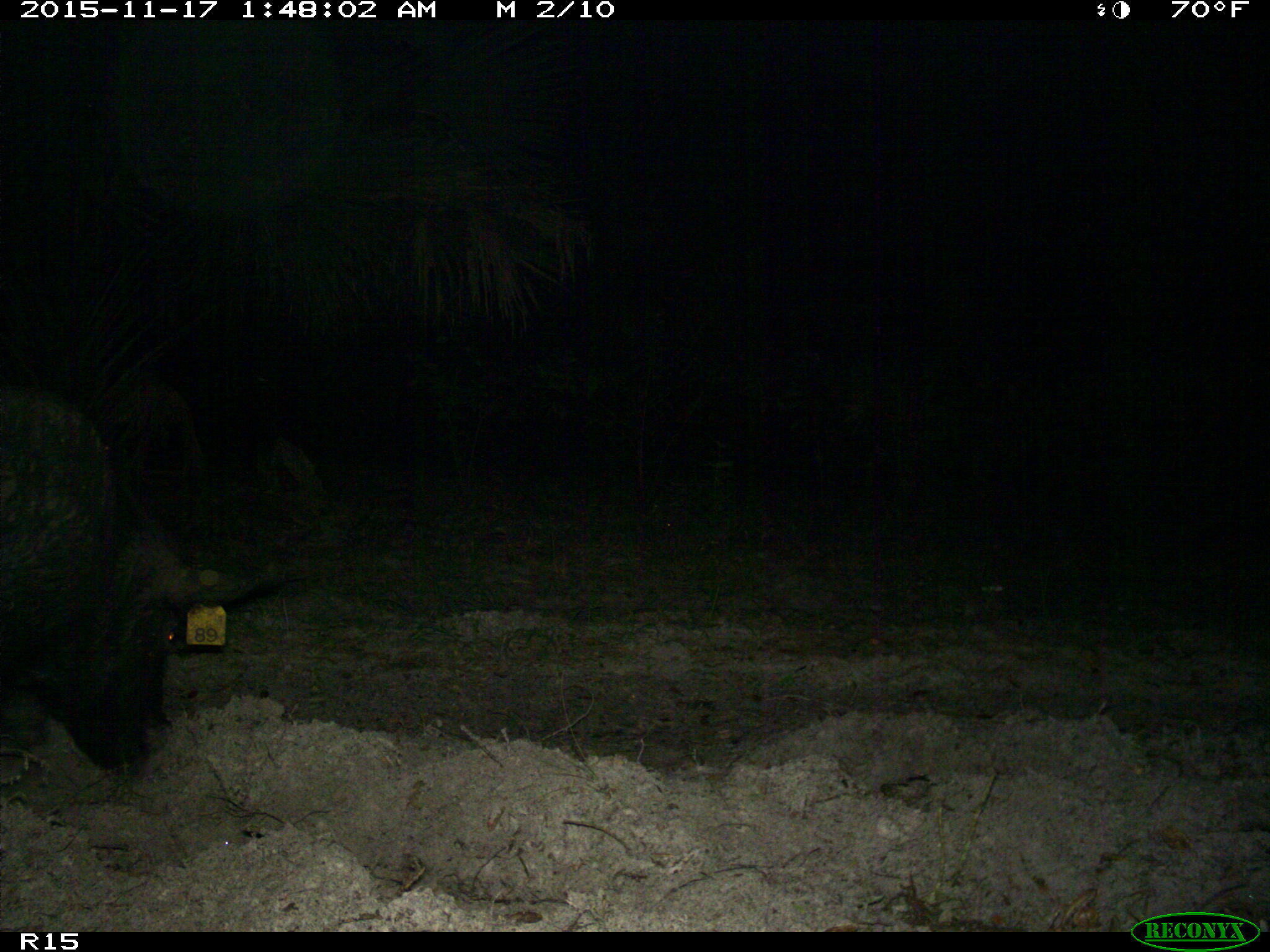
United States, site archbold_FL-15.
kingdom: Animalia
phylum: Chordata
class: Mammalia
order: Artiodactyla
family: Suidae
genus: Sus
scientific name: Sus scrofa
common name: wild boar